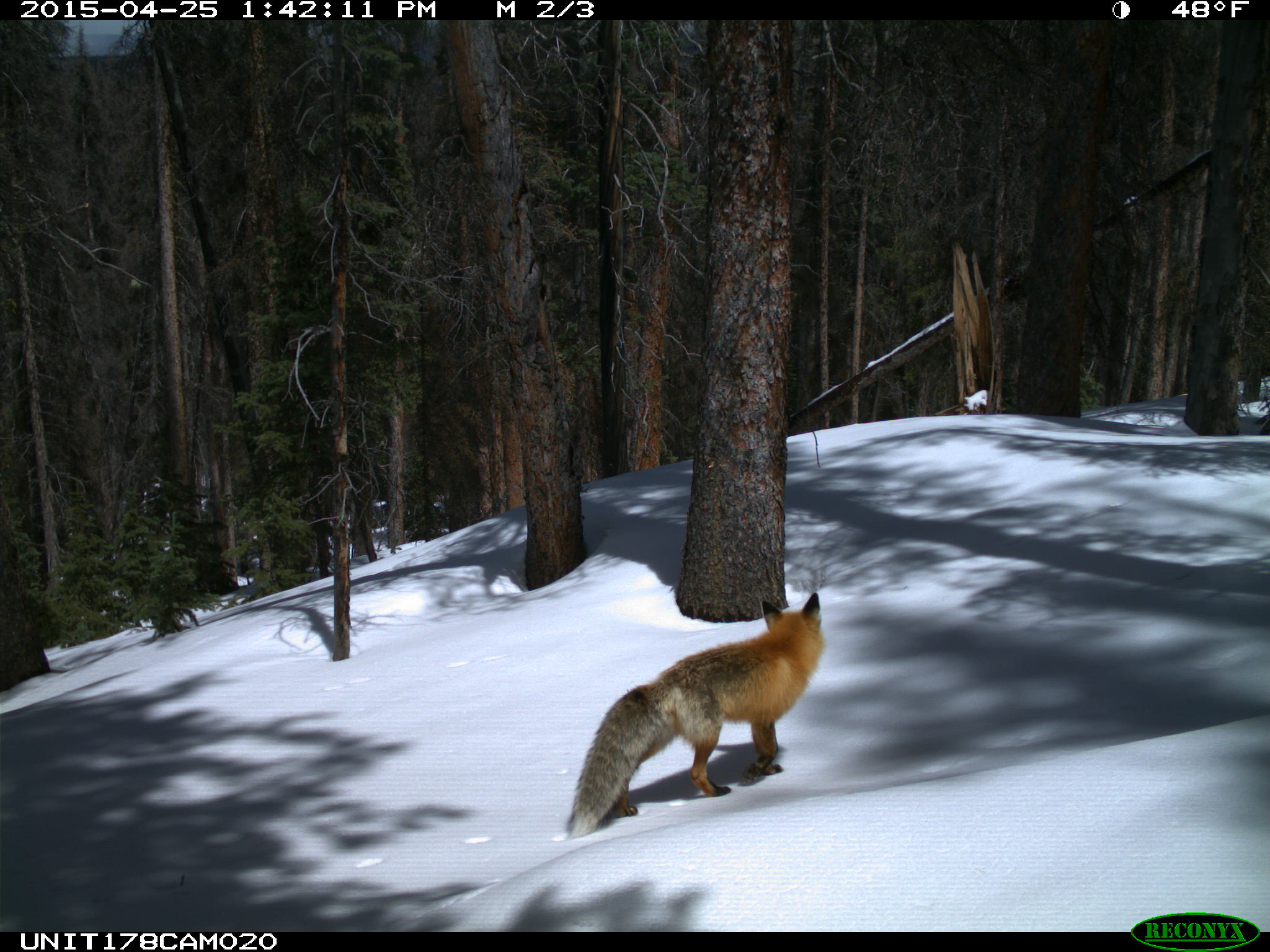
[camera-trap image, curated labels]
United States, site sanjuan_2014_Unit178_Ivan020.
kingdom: Animalia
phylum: Chordata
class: Mammalia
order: Carnivora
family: Canidae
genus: Vulpes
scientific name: Vulpes vulpes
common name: red fox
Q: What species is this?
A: Vulpes vulpes (red fox).